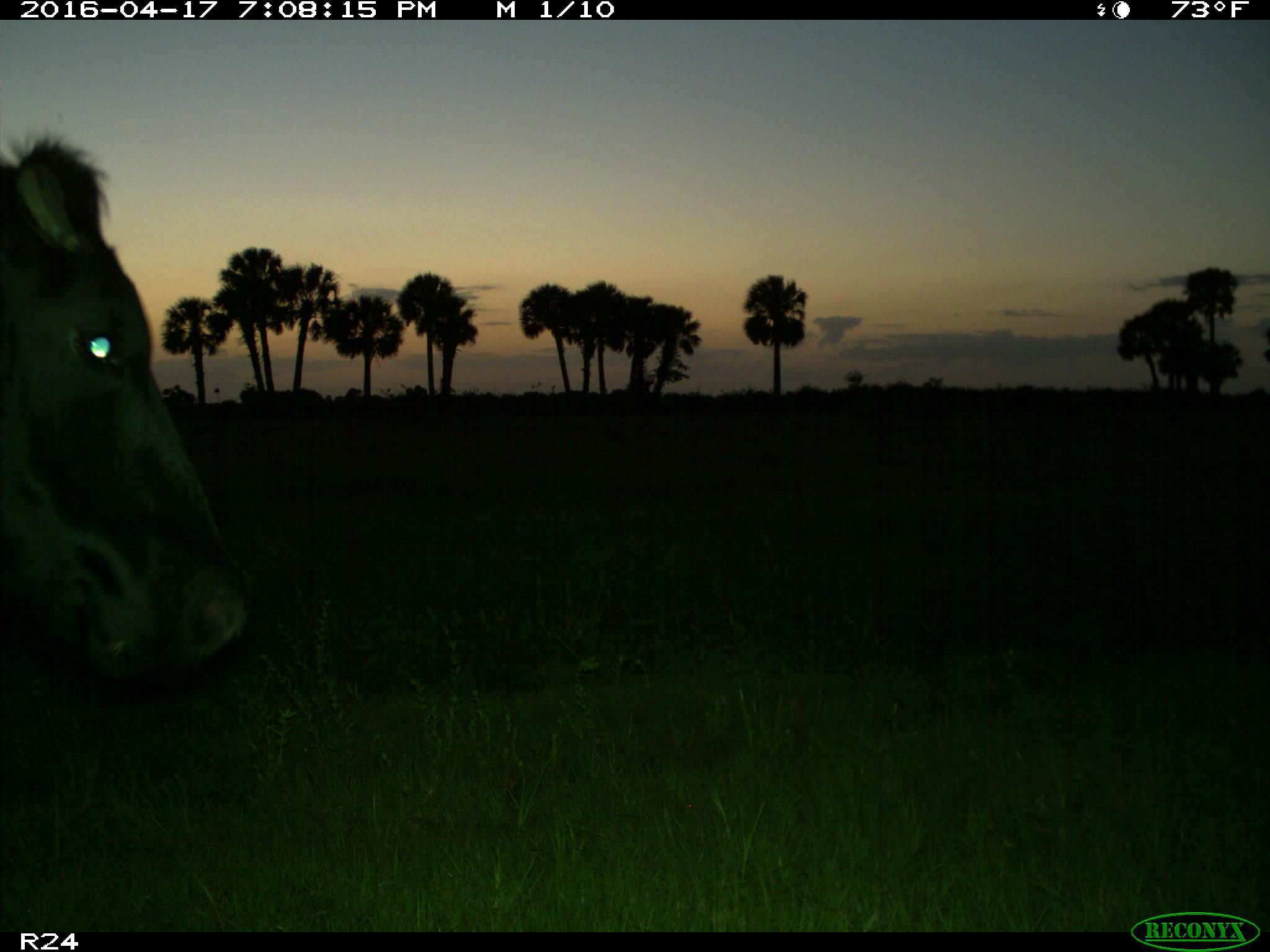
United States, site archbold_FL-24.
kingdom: Animalia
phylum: Chordata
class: Mammalia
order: Artiodactyla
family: Bovidae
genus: Bos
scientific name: Bos taurus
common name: domestic cow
Bos taurus (domestic cow).